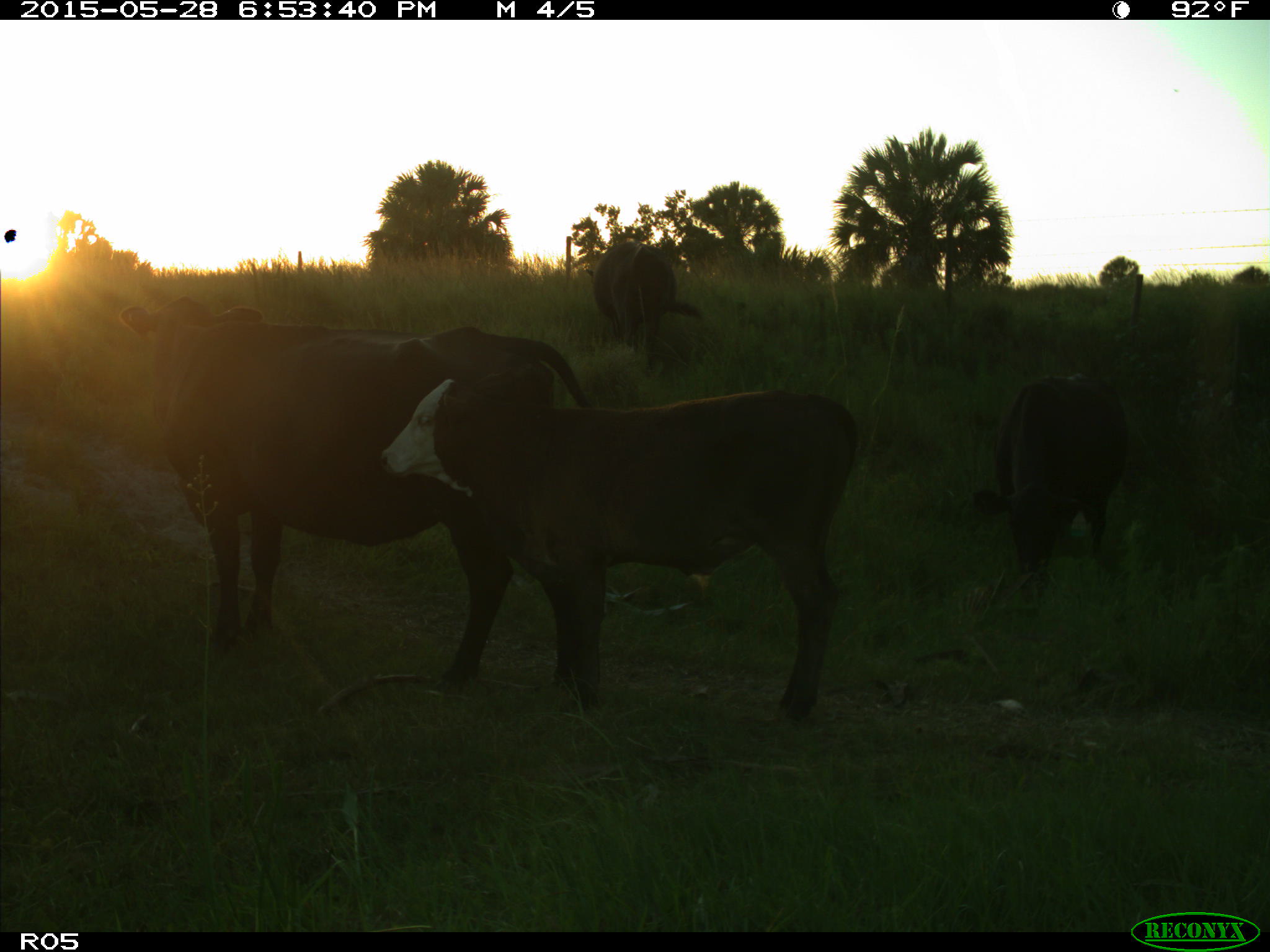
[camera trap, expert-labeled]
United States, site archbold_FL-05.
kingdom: Animalia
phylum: Chordata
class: Mammalia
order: Artiodactyla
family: Bovidae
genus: Bos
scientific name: Bos taurus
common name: domestic cow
Bos taurus (domestic cow).